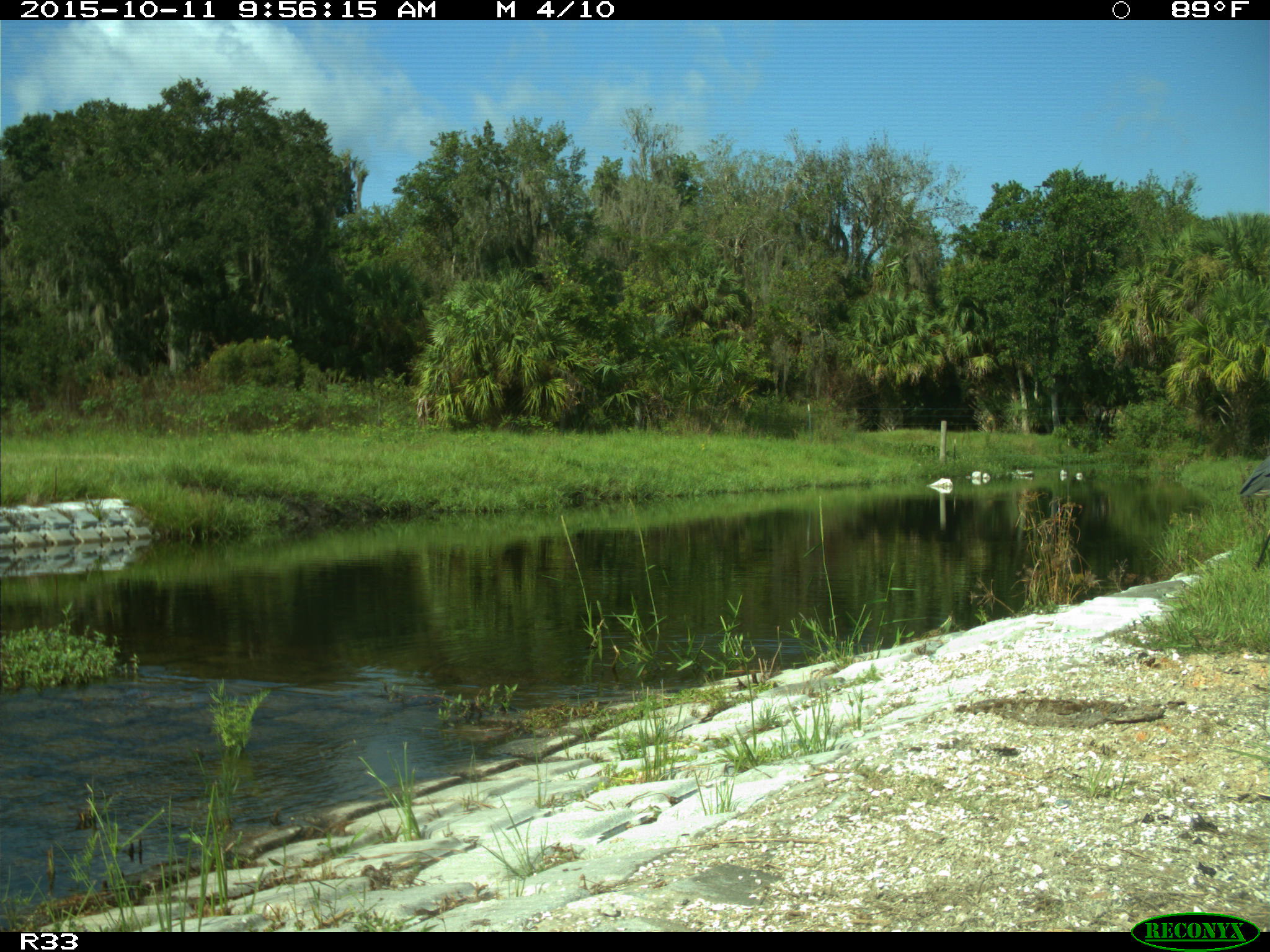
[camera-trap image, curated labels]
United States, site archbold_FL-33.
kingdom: Animalia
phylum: Chordata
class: Aves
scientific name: Aves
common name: birds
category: unidentified bird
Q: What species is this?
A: Unidentified bird (birds) (Aves).